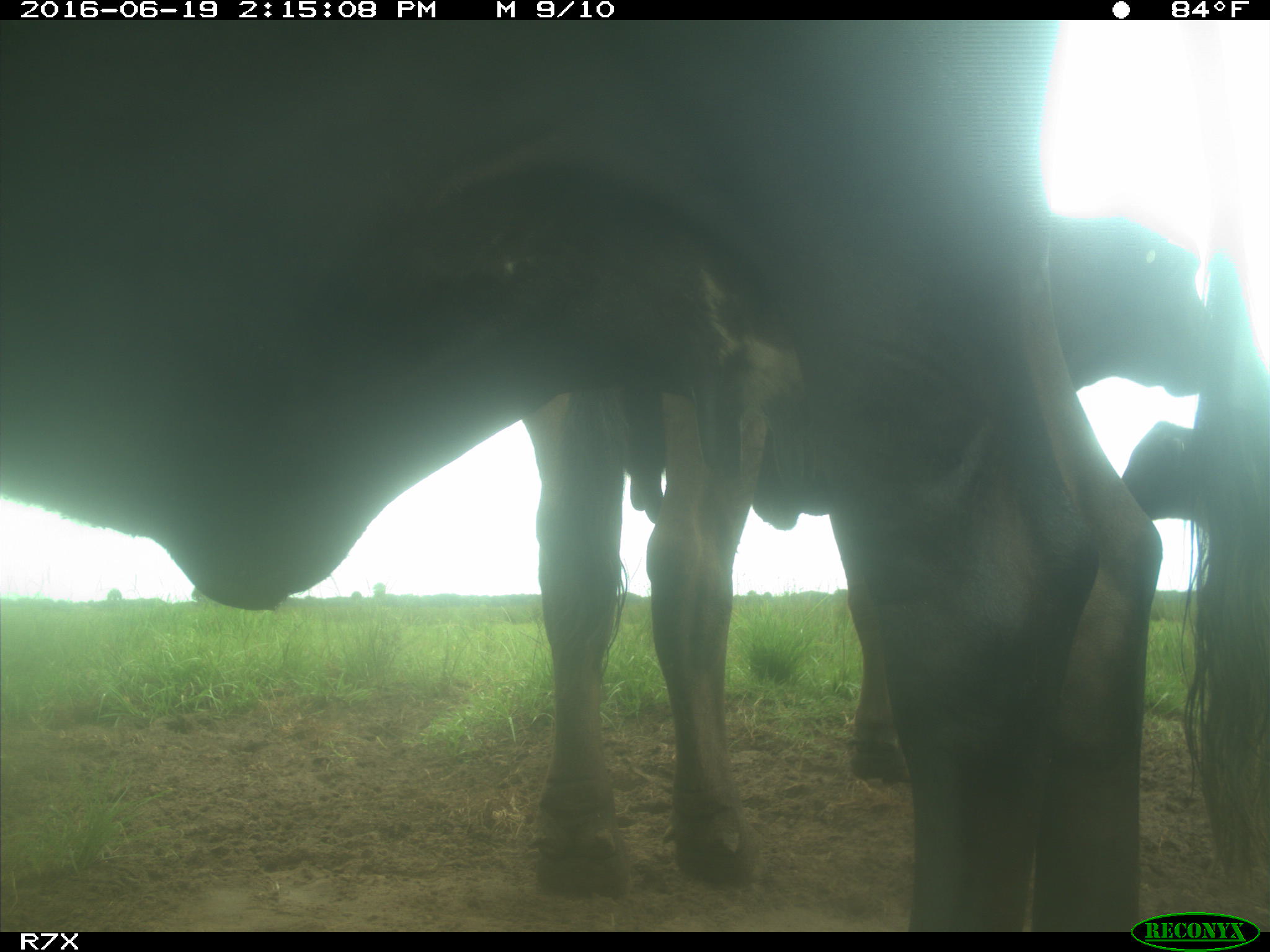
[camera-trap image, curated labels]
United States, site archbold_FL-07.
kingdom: Animalia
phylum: Chordata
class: Mammalia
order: Artiodactyla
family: Bovidae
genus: Bos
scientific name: Bos taurus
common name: domestic cow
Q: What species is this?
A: Bos taurus (domestic cow).